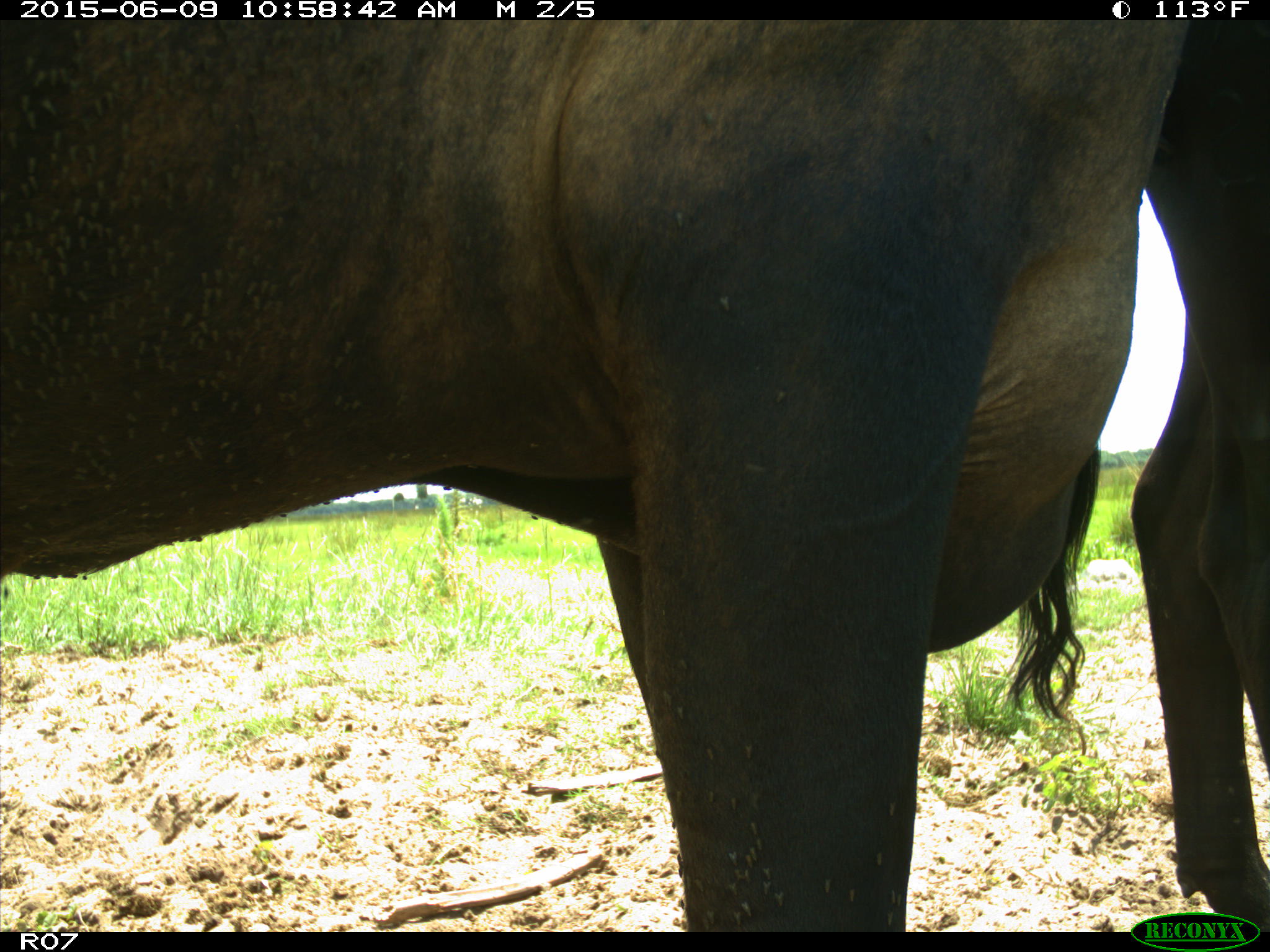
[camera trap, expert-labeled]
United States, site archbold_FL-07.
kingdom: Animalia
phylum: Chordata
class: Mammalia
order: Artiodactyla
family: Bovidae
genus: Bos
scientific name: Bos taurus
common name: domestic cow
Bos taurus (domestic cow).